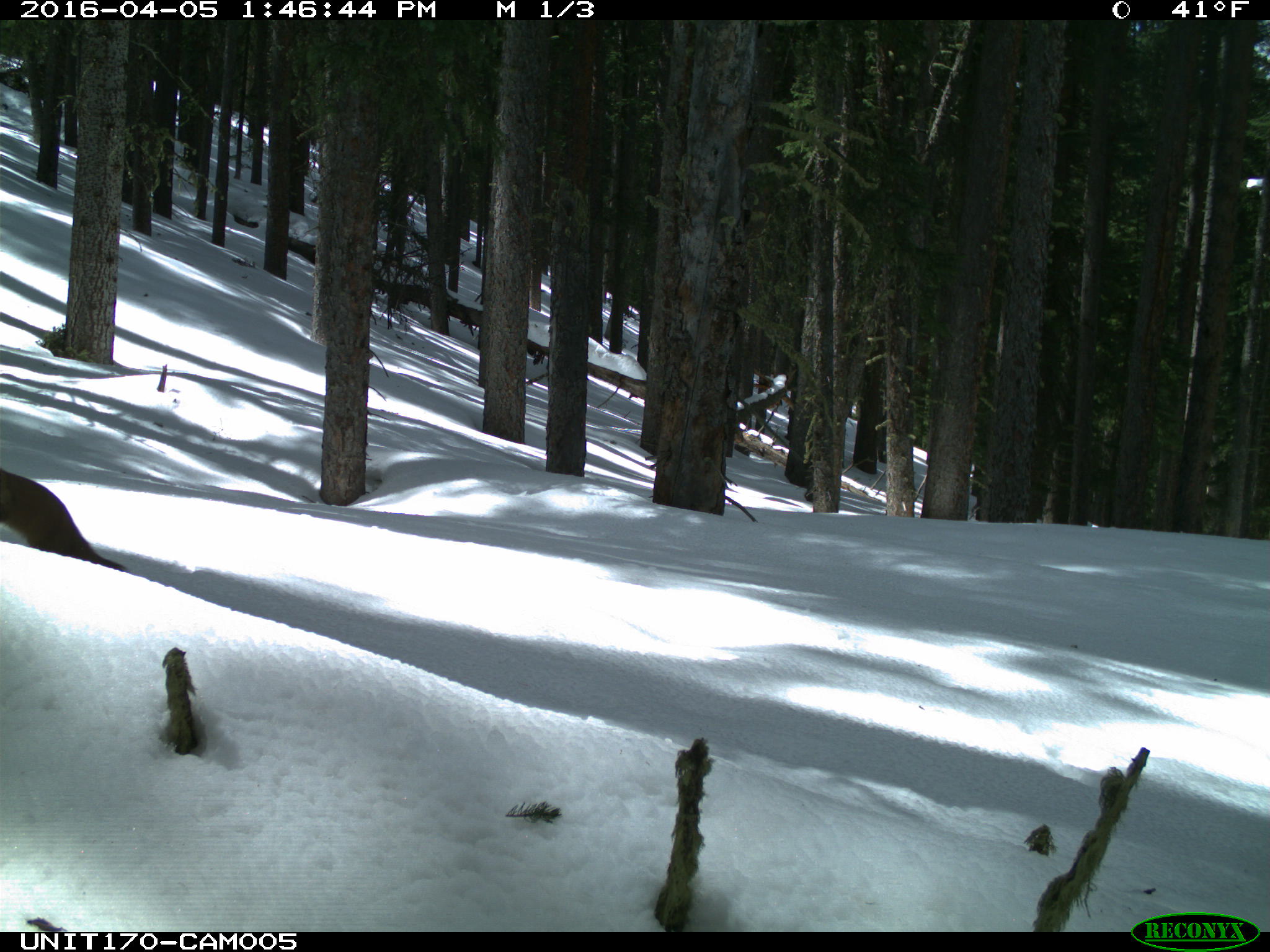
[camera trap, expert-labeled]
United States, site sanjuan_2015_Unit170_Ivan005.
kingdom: Animalia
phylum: Chordata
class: Mammalia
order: Carnivora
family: Mustelidae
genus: Martes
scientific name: Martes americana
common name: american marten